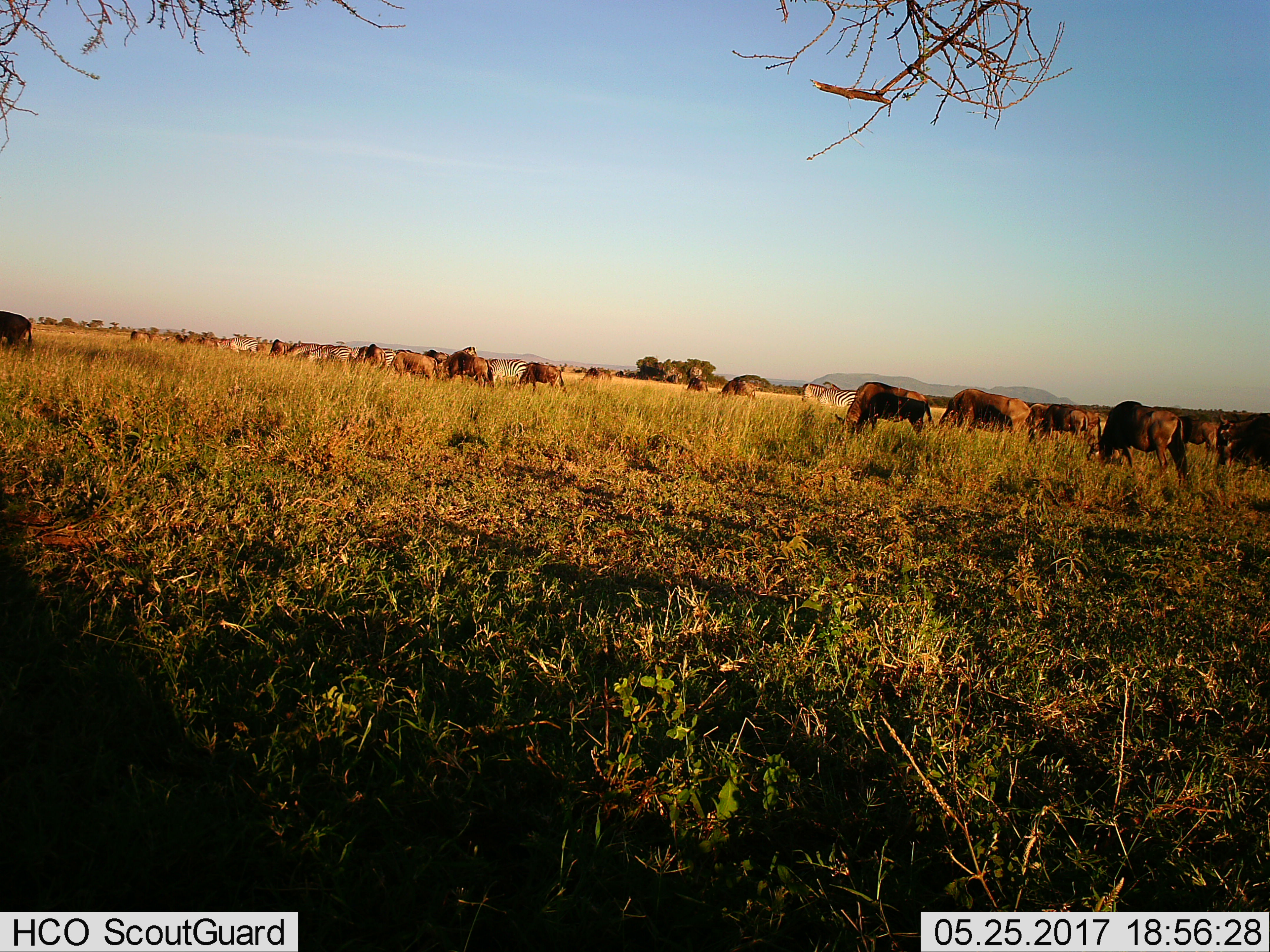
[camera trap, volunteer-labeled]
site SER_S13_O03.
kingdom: Animalia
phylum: Chordata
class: Mammalia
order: Artiodactyla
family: Bovidae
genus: Connochaetes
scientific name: Connochaetes taurinus taurinus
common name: blue wildebeest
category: wildebeestblue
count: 11-50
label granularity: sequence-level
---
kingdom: Animalia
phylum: Chordata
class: Mammalia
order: Perissodactyla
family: Equidae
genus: Equus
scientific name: Equus quagga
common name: plains zebra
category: zebraplains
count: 8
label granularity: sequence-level